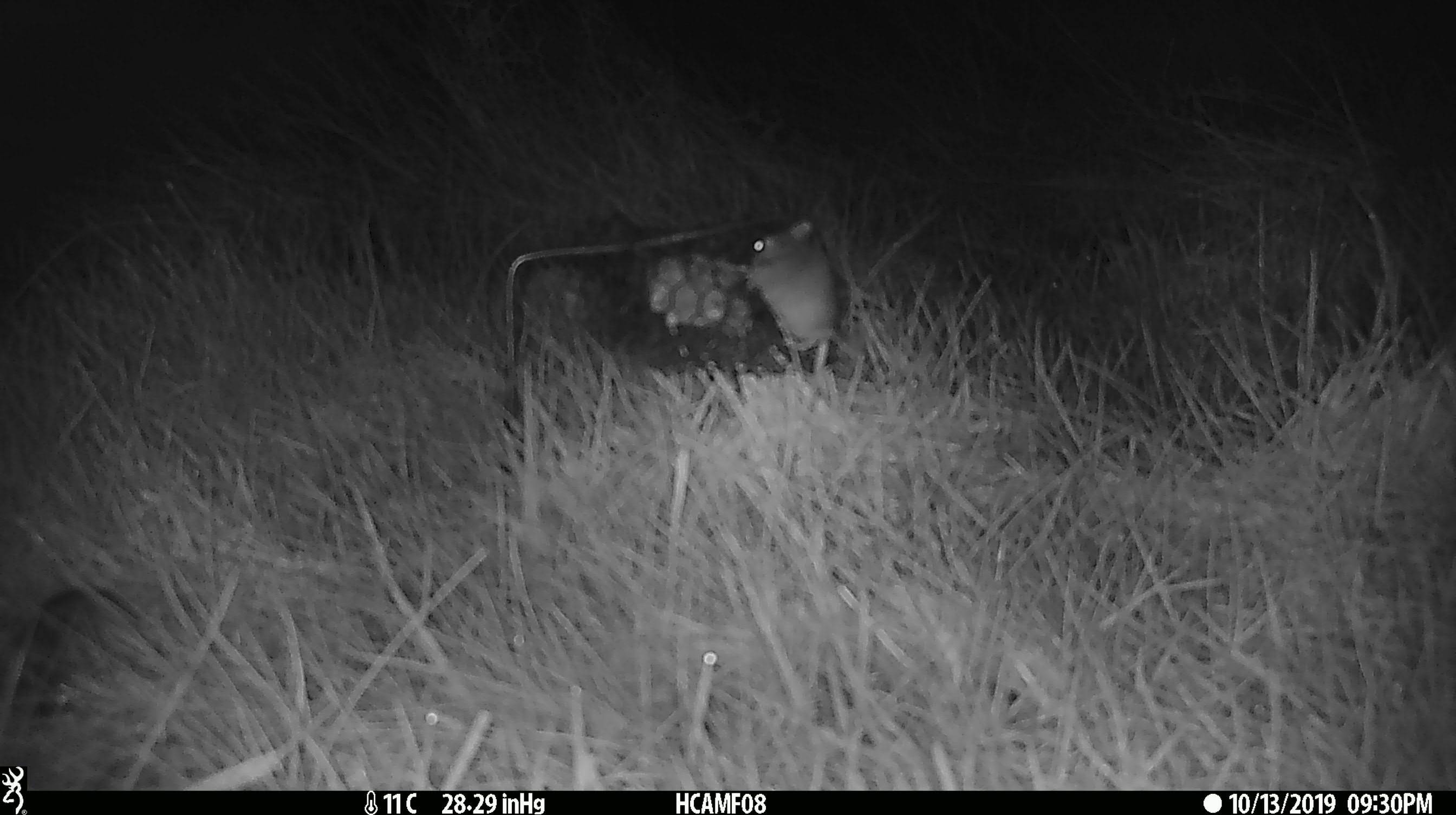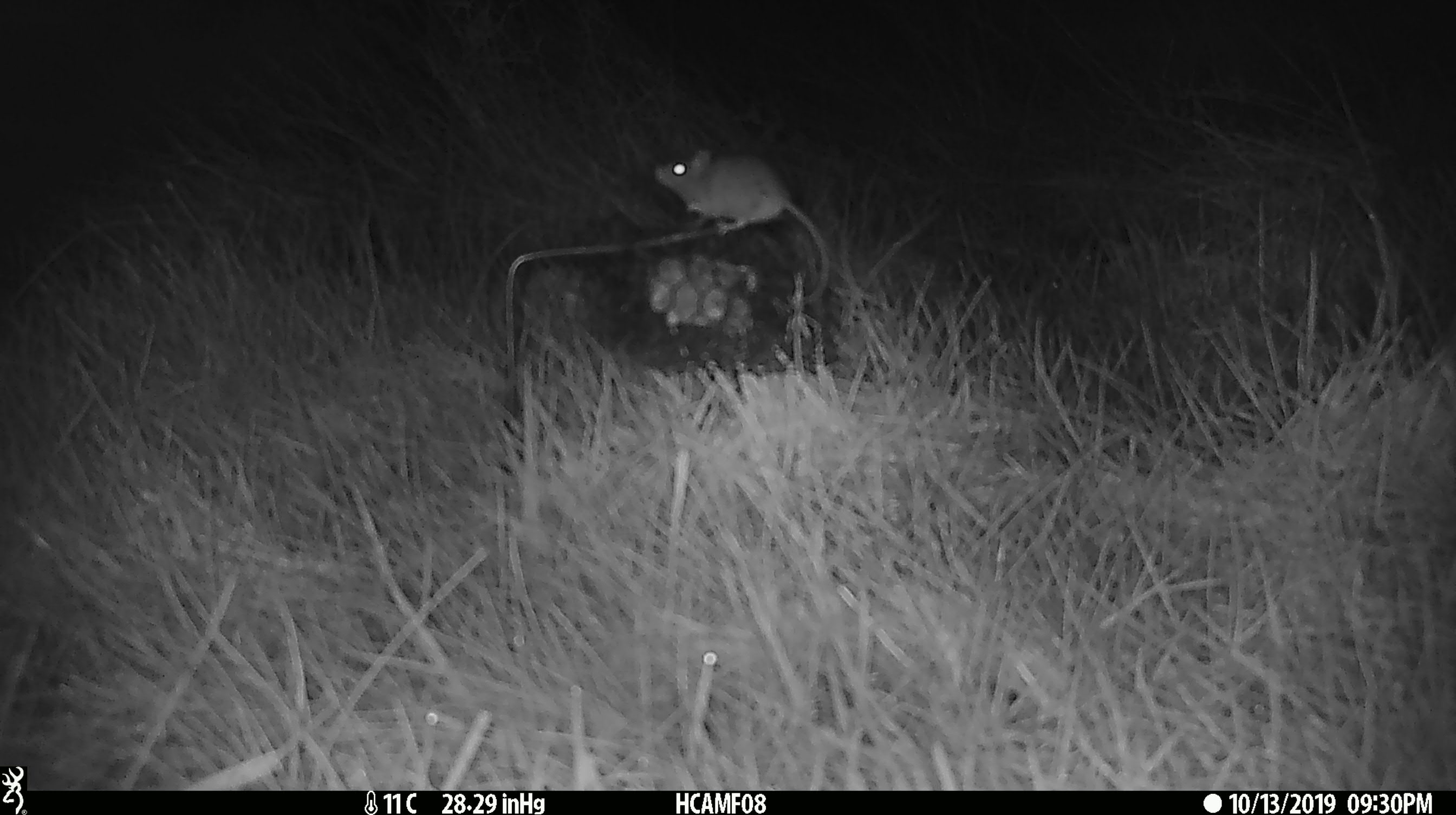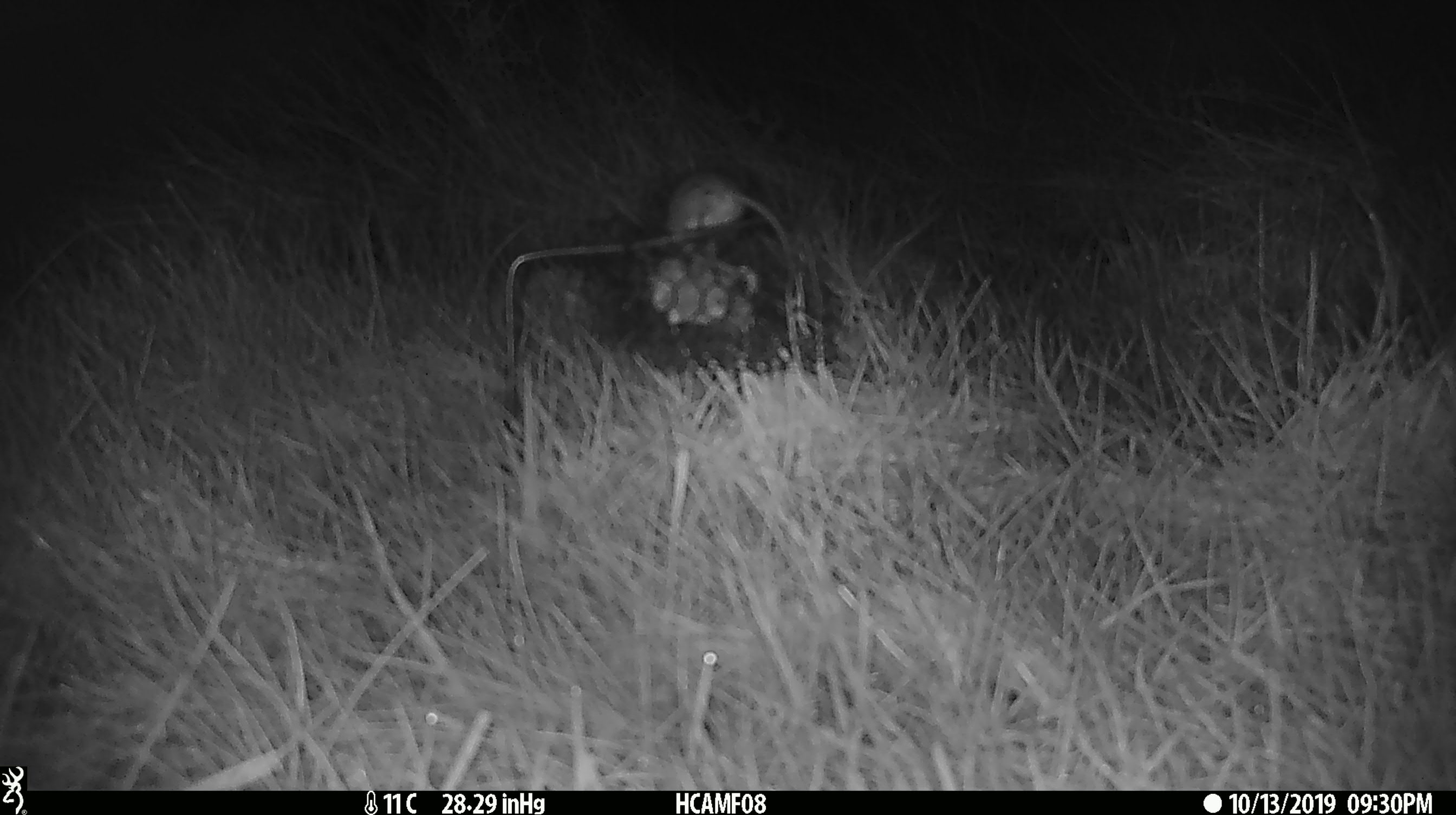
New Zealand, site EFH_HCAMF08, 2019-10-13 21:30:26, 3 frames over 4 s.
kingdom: Animalia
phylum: Chordata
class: Mammalia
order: Rodentia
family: Muridae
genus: Mus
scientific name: Mus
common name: mouse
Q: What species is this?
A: Mouse (Mus).